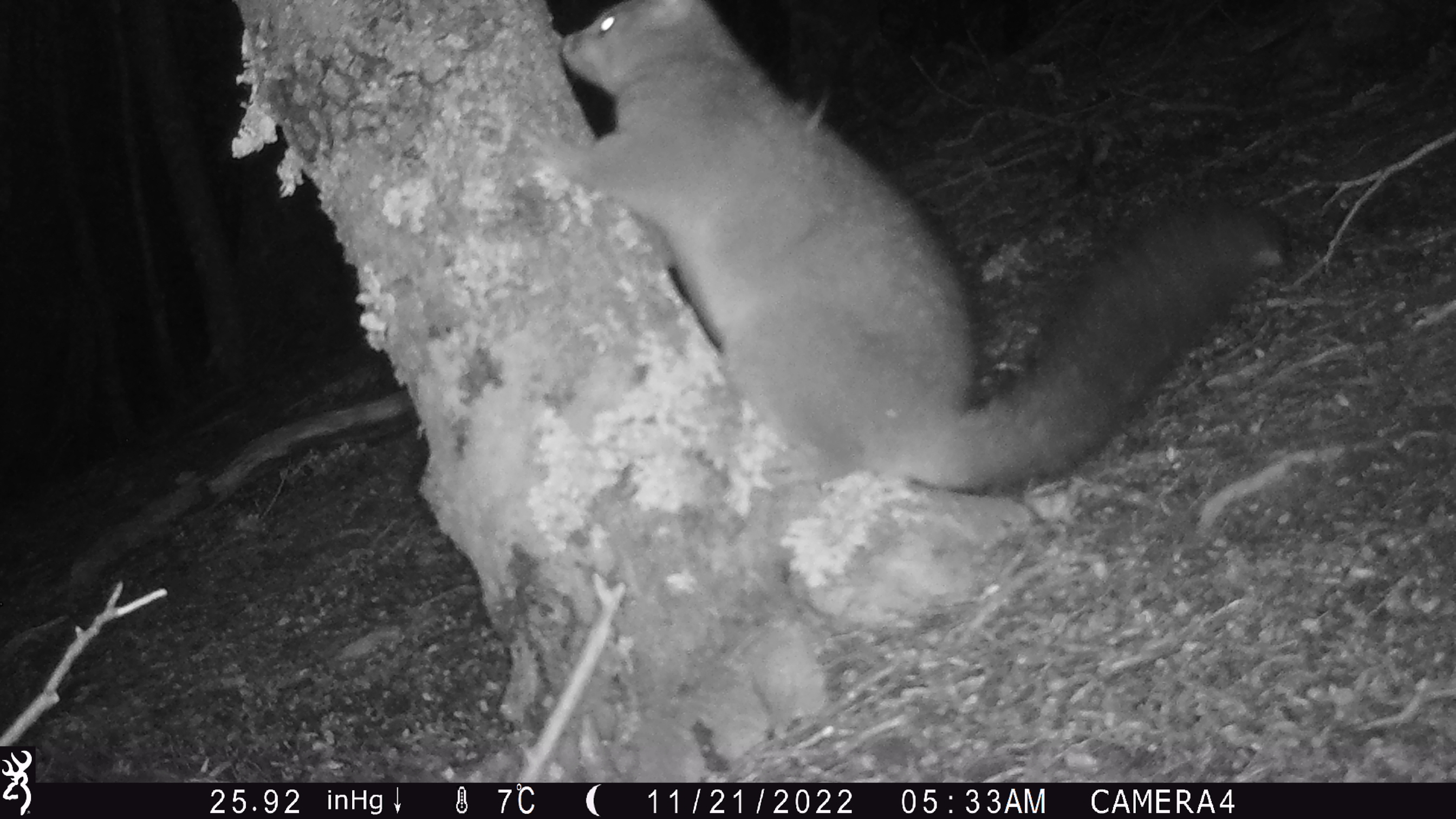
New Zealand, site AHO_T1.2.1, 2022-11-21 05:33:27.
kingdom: Animalia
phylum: Chordata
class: Mammalia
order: Diprotodontia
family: Phalangeridae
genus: Trichosurus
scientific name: Trichosurus vulpecula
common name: common brushtail possum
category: possum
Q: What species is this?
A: Possum (common brushtail possum) (Trichosurus vulpecula).